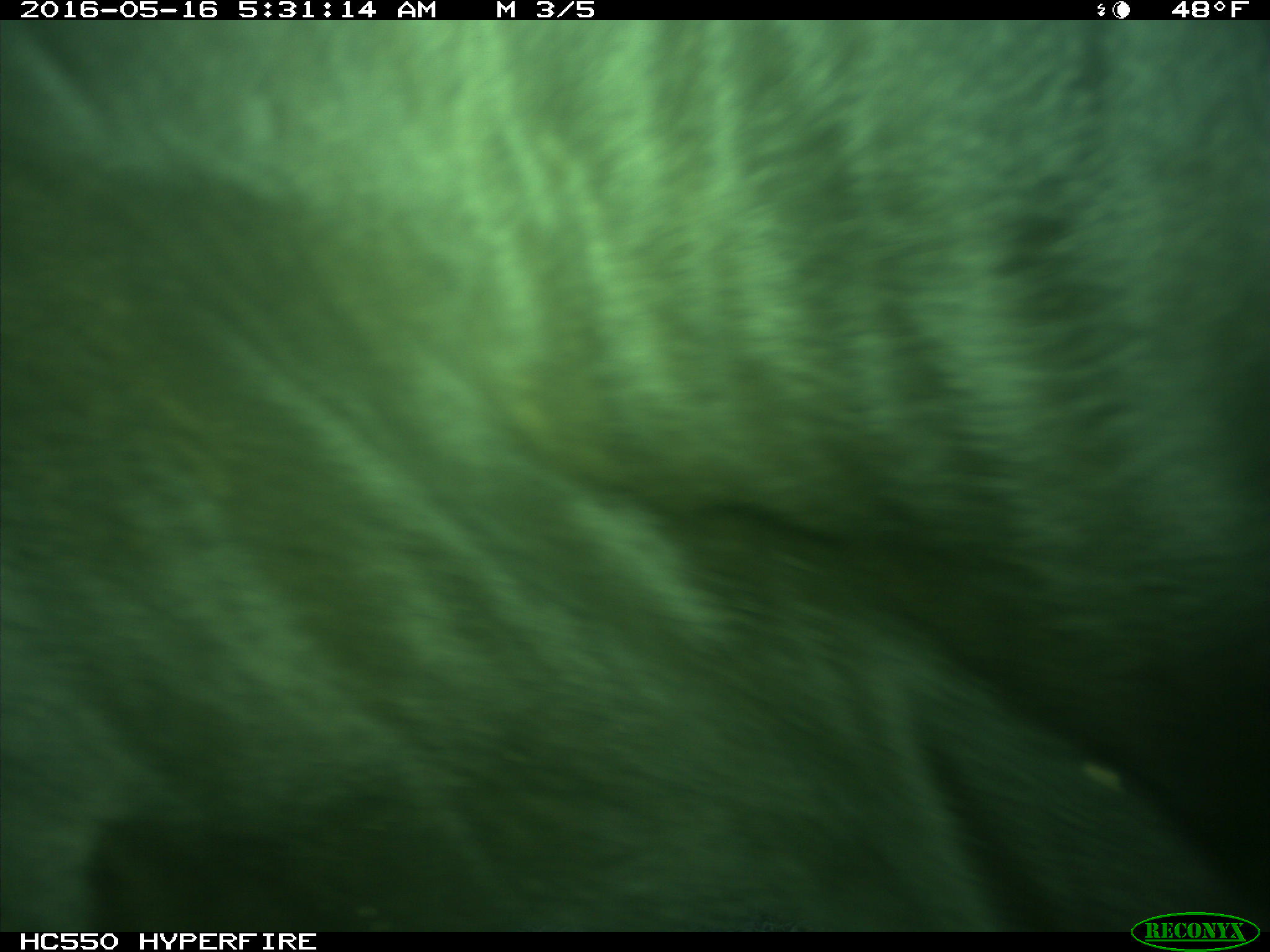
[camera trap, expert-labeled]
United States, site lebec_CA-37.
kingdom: Animalia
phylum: Chordata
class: Mammalia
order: Artiodactyla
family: Bovidae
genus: Bos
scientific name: Bos taurus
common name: domestic cow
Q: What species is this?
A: Bos taurus (domestic cow).